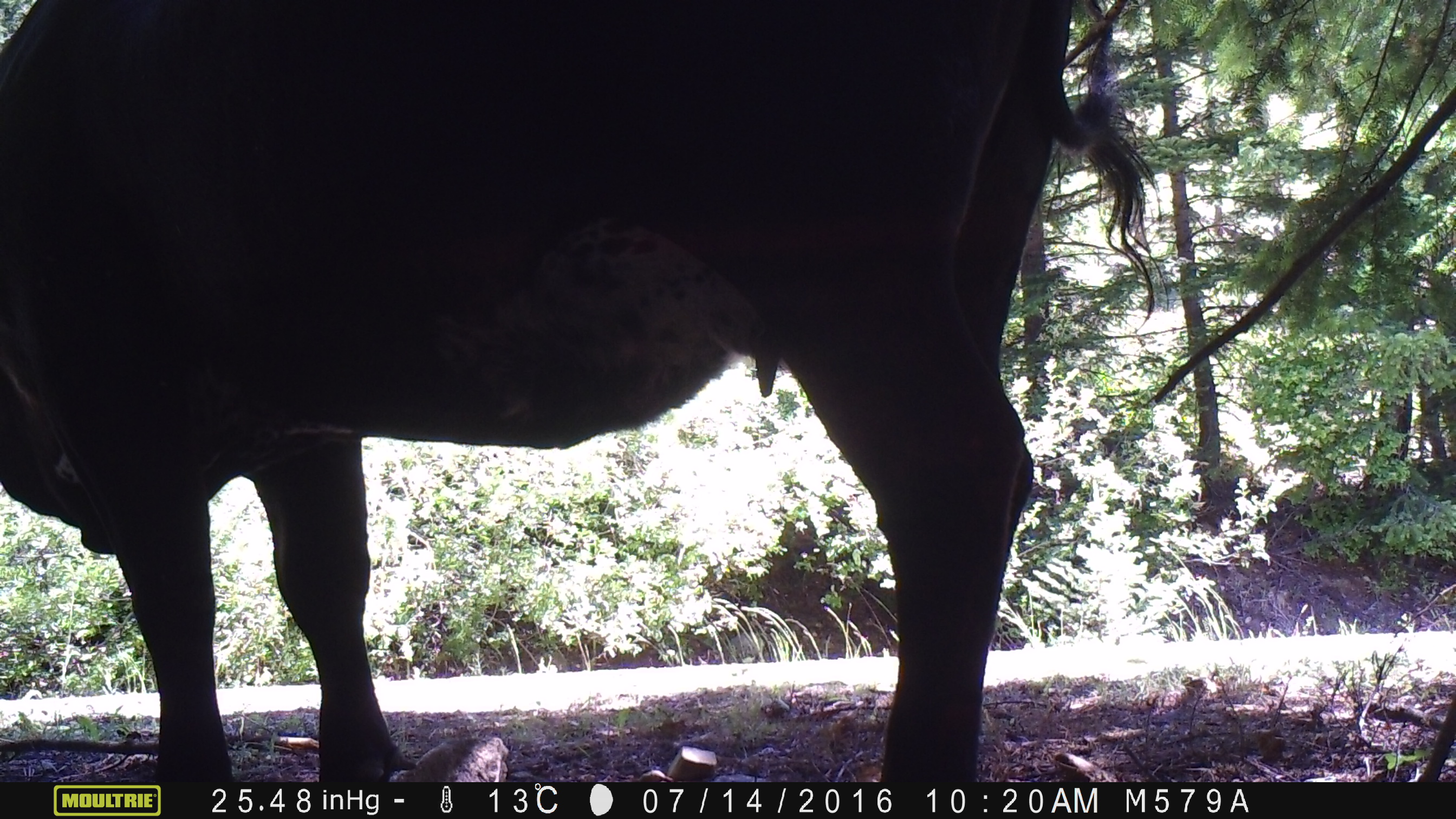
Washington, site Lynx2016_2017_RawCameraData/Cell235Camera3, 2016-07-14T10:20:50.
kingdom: Animalia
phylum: Chordata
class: Mammalia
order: Artiodactyla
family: Bovidae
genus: Bos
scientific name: Bos taurus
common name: domestic cattle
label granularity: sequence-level